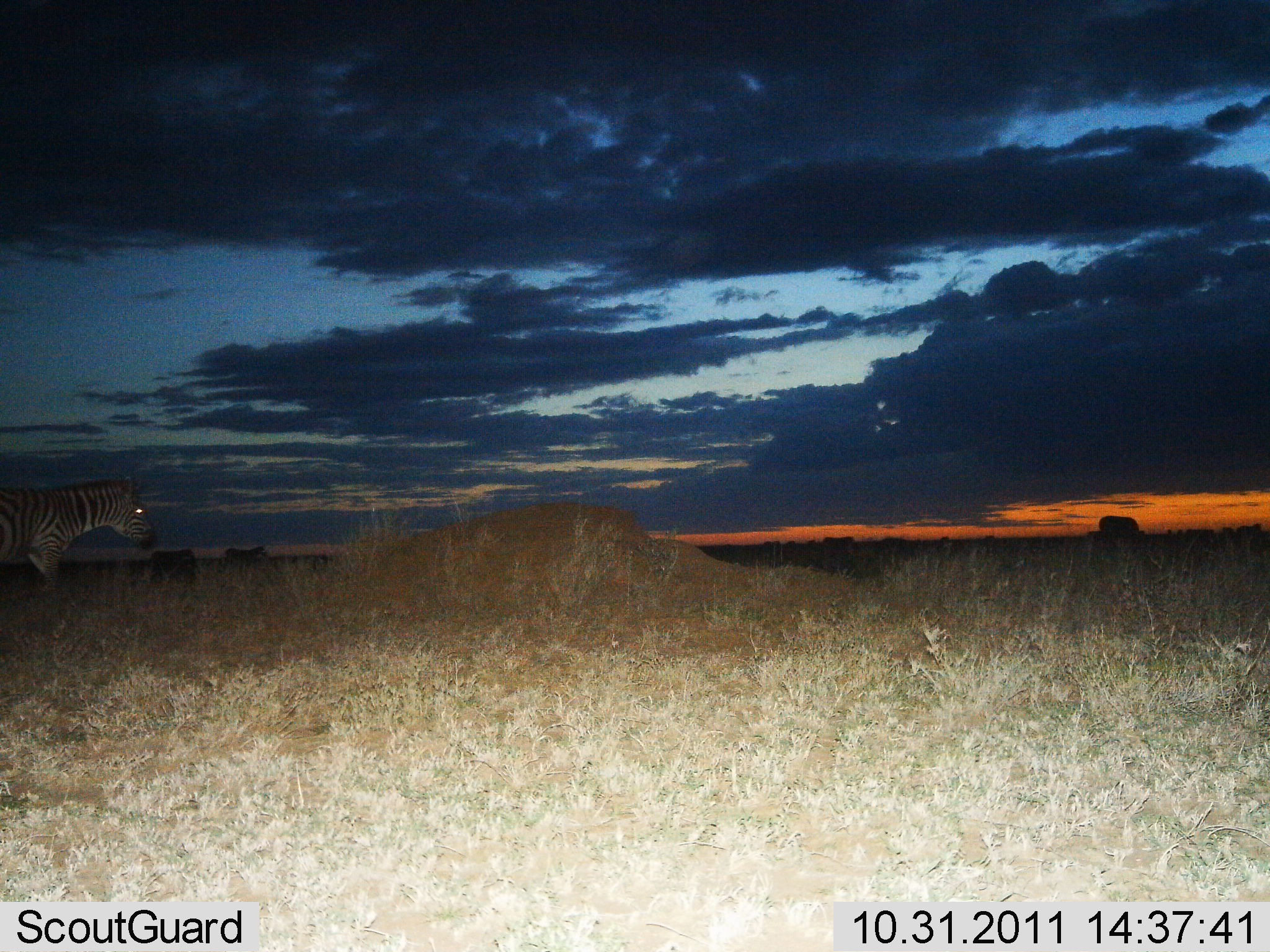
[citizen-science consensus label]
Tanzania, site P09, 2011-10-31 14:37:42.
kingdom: Animalia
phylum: Chordata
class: Mammalia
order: Perissodactyla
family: Equidae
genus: Equus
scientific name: Equus quagga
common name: plains zebra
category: zebra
Zebra (plains zebra) (Equus quagga), count 1. Behavior (volunteer vote fractions): standing 50%, resting 0%, moving 50%, interacting 0%. Young present (vote fraction): 0%. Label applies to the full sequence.